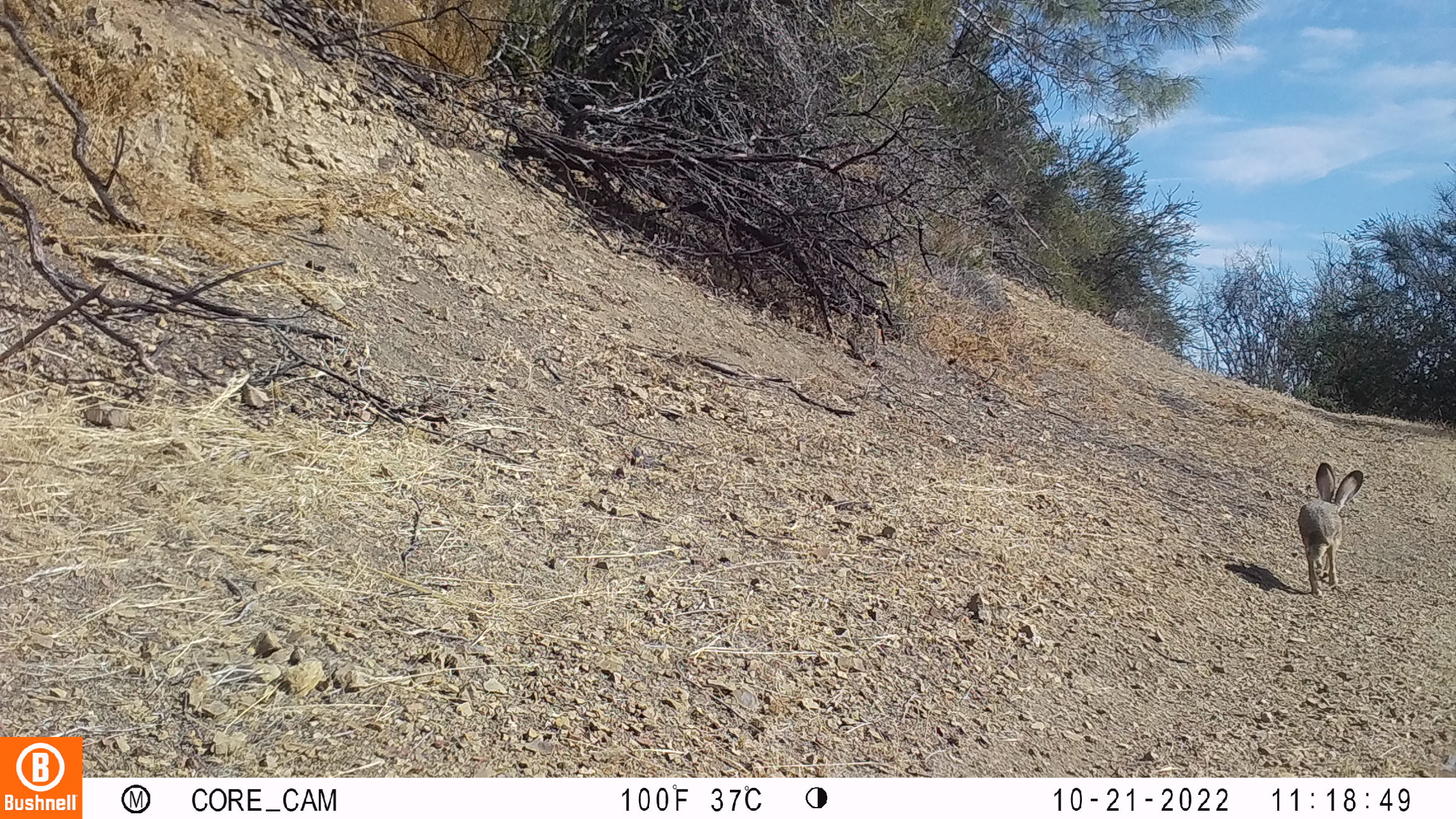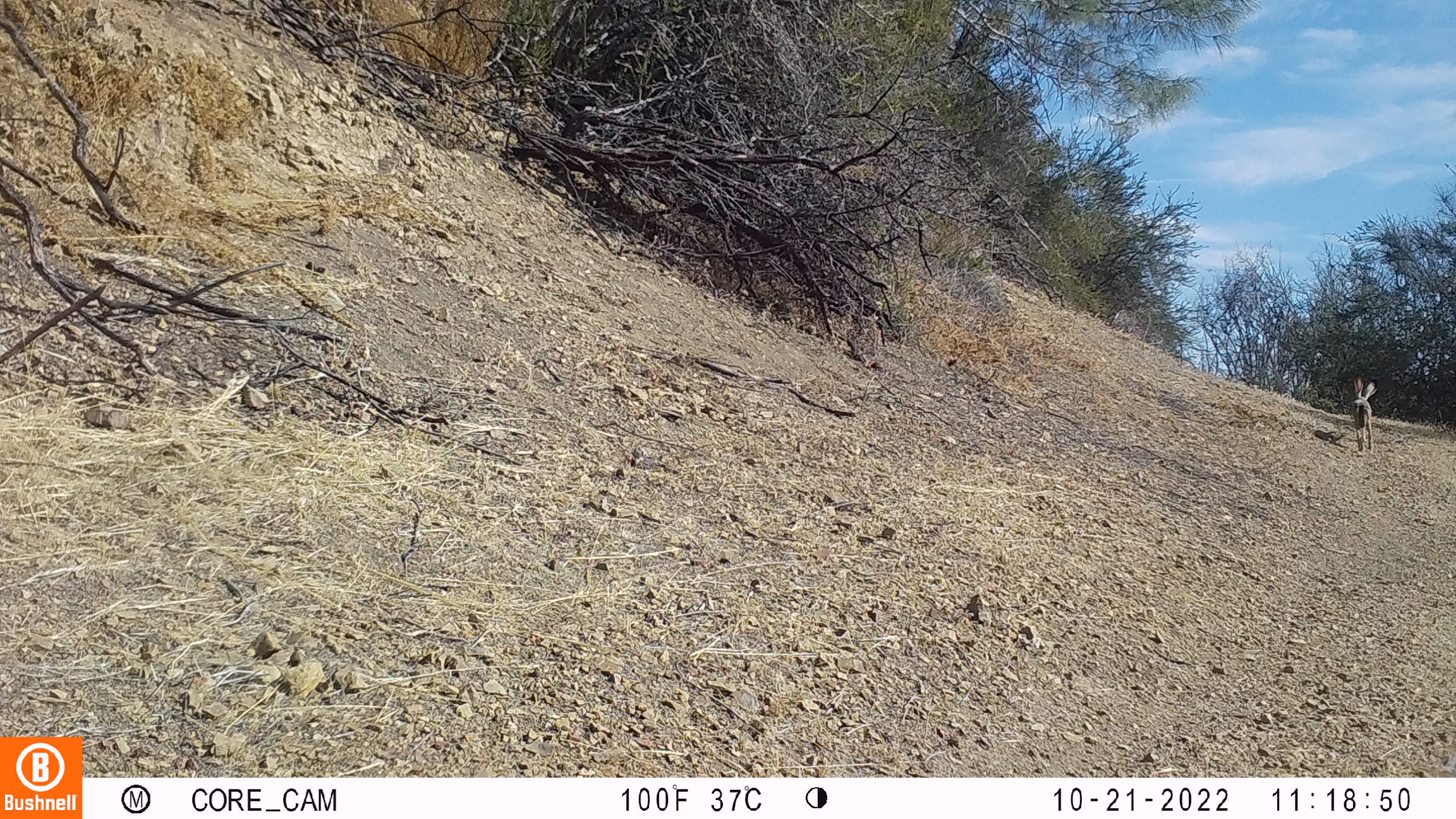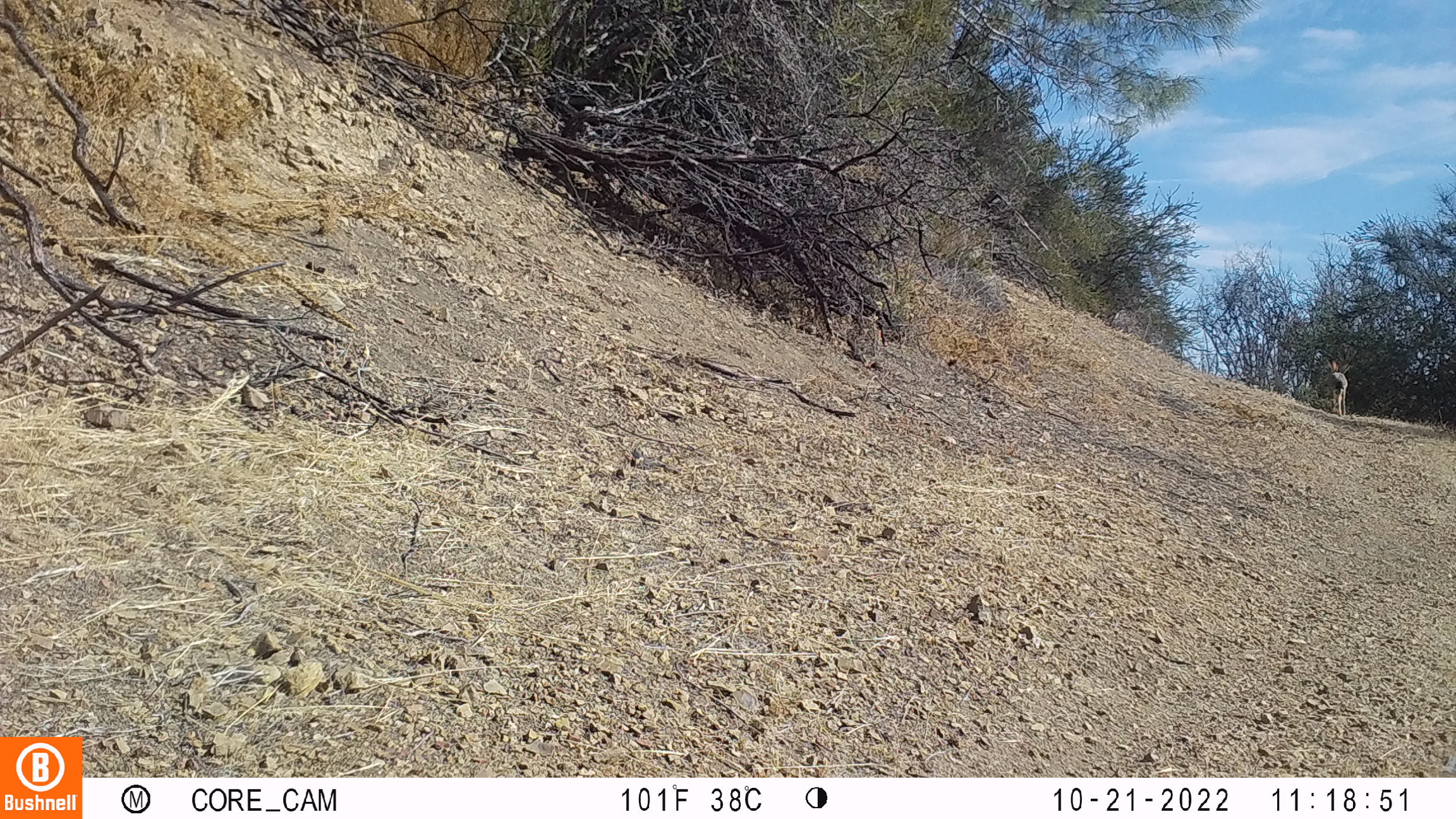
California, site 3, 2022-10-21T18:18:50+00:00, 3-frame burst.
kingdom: Animalia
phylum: Chordata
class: Mammalia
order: Lagomorpha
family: Leporidae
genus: Lepus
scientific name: Lepus californicus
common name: black-tailed jackrabbit